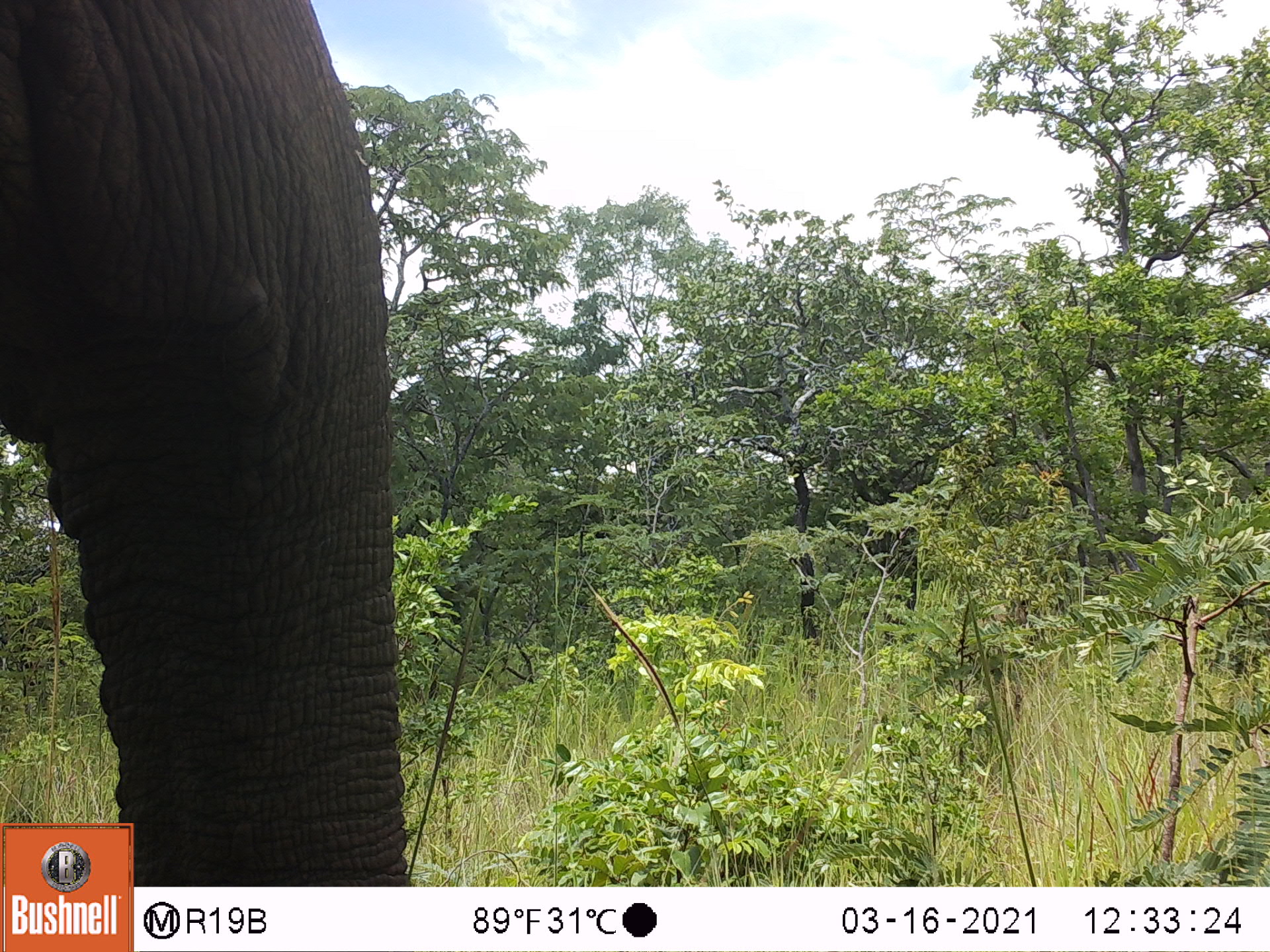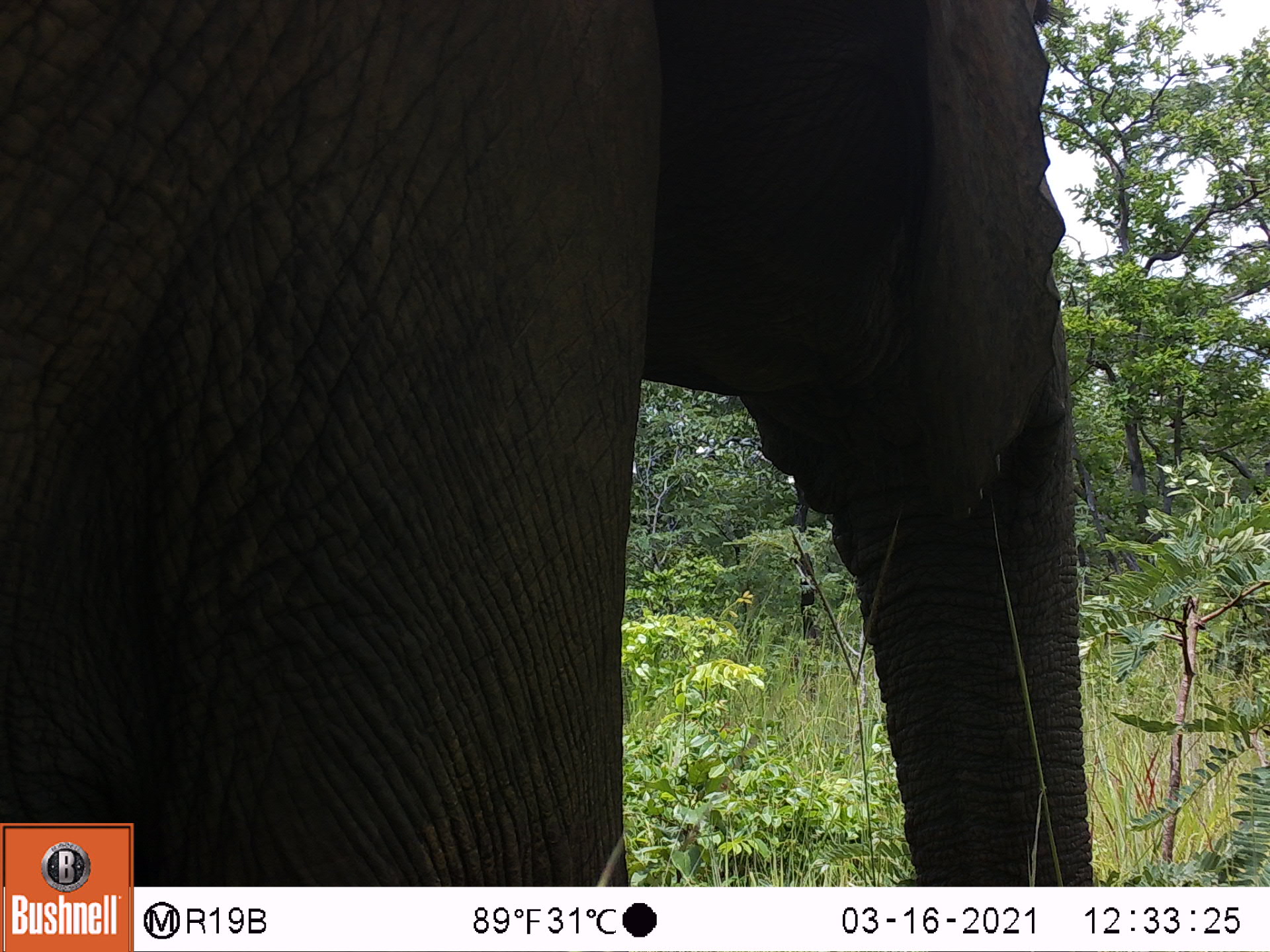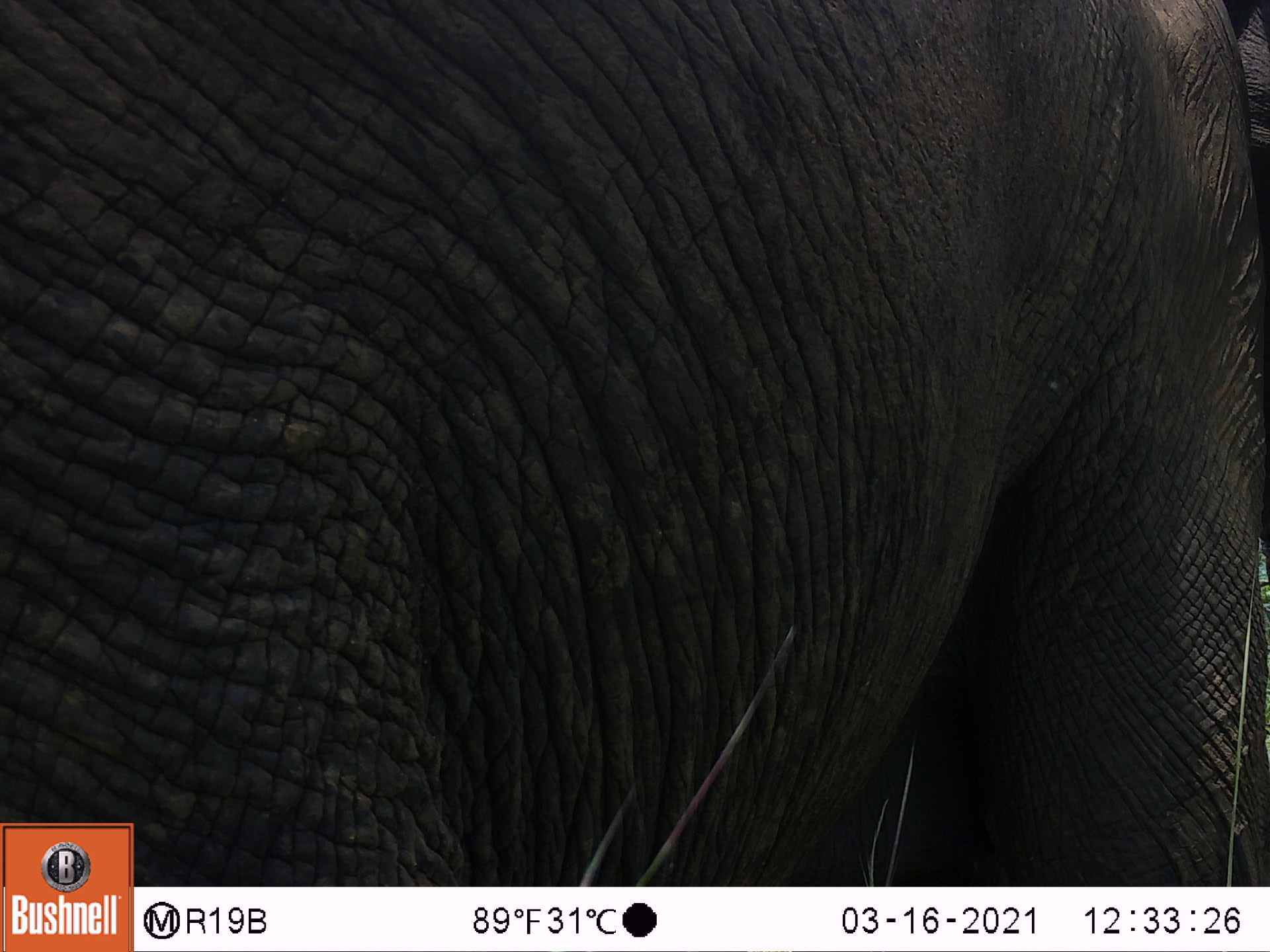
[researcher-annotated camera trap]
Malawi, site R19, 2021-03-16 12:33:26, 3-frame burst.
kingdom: Animalia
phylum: Chordata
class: Mammalia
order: Proboscidea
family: Elephantidae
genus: Loxodonta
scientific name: Loxodonta africana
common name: african savanna elephant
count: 1